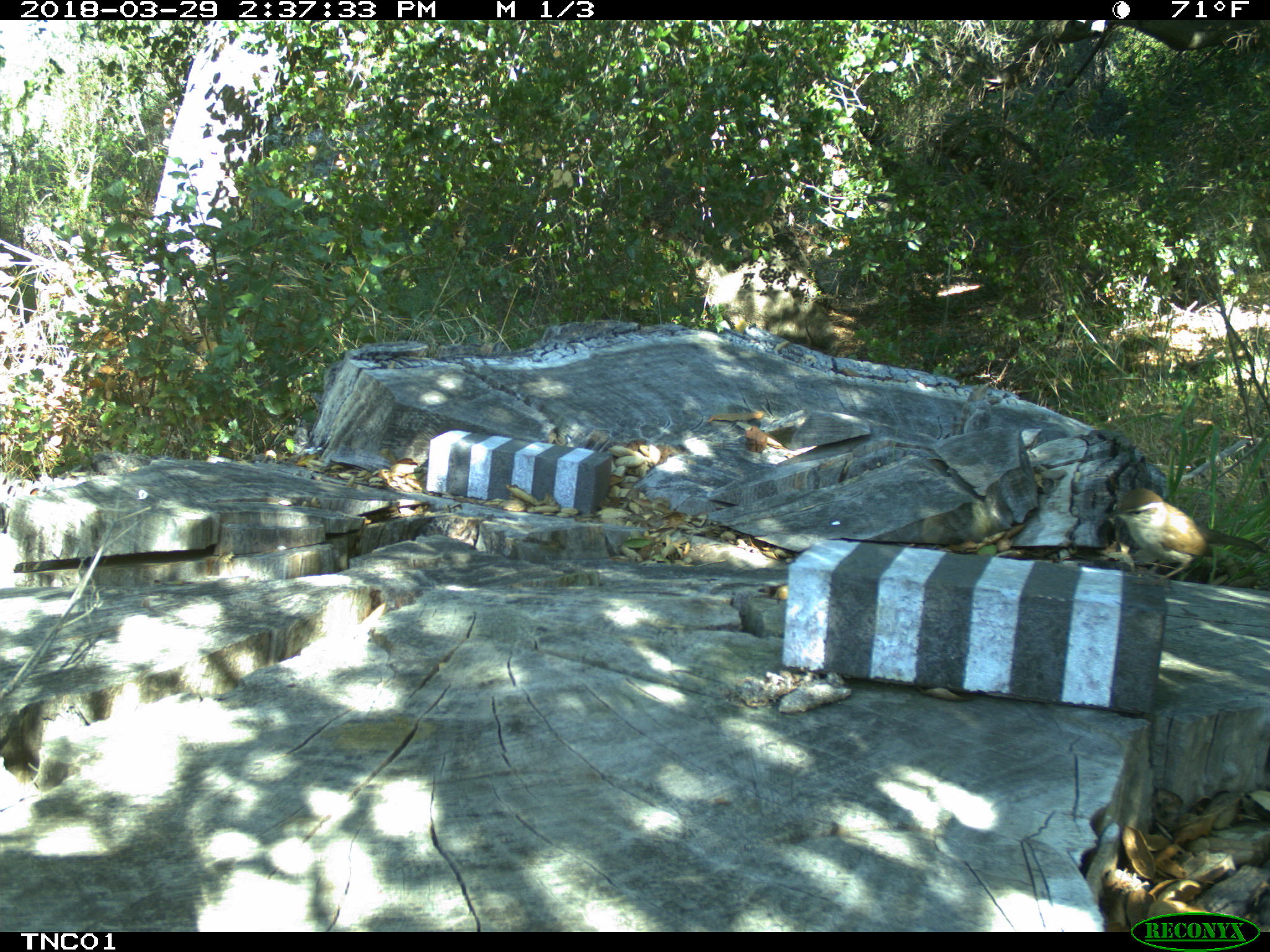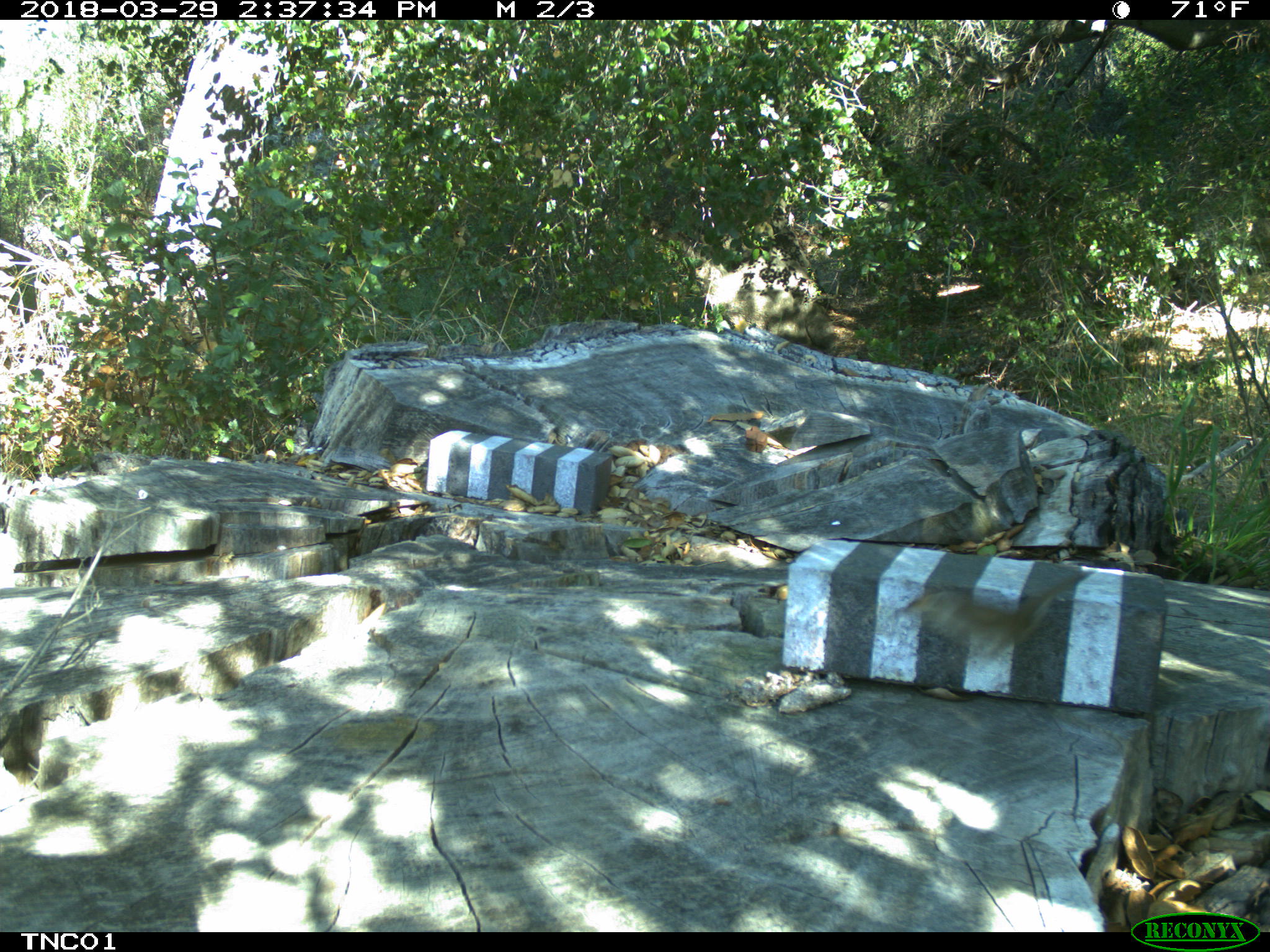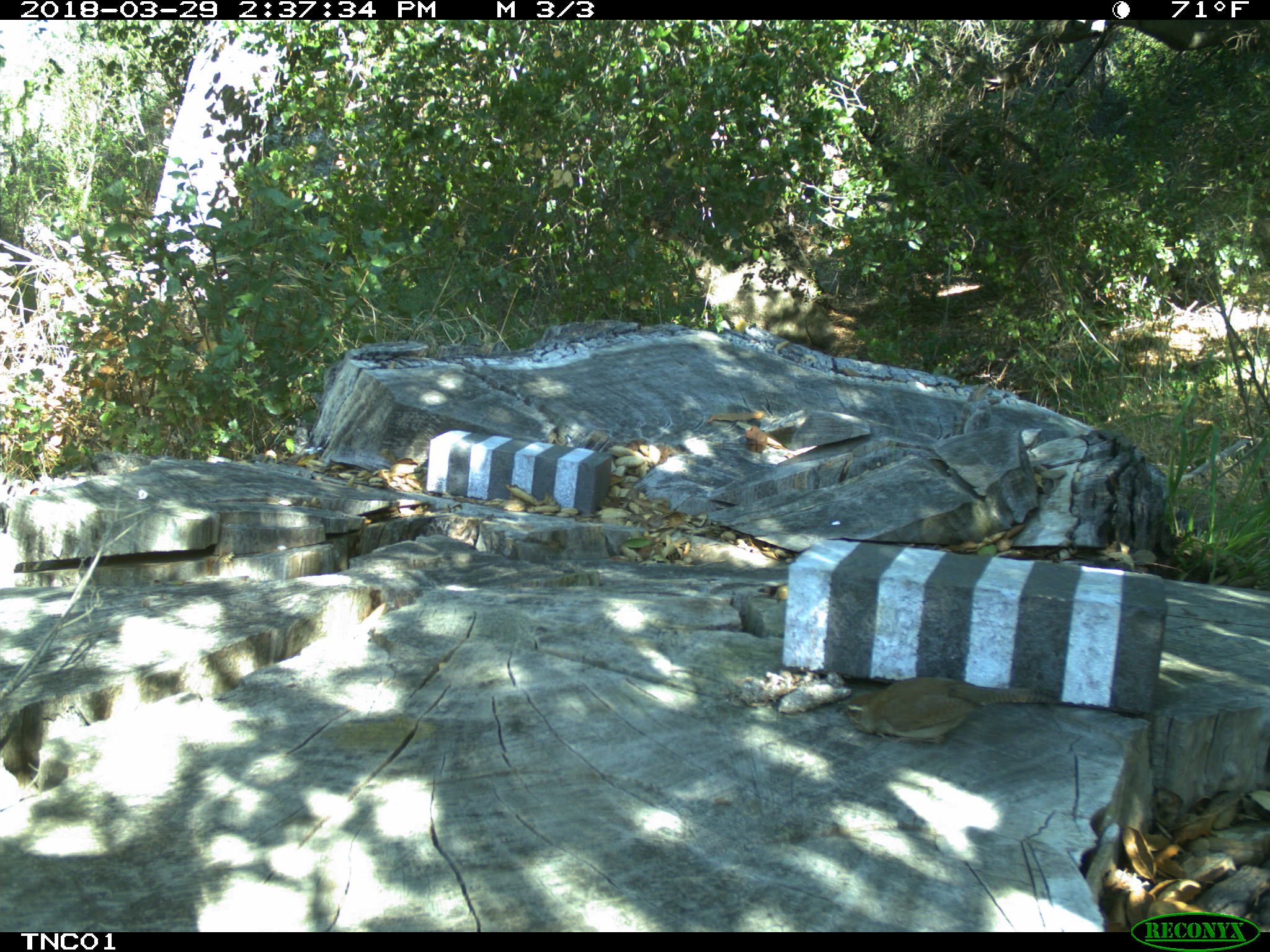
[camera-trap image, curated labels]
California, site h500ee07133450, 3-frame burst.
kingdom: Animalia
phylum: Chordata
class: Aves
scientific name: Aves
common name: bird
Bird (Aves).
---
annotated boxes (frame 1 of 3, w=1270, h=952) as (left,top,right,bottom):
bird: (1102,487,1266,586)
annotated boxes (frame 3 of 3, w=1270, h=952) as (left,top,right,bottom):
bird: (835,676,1055,744)